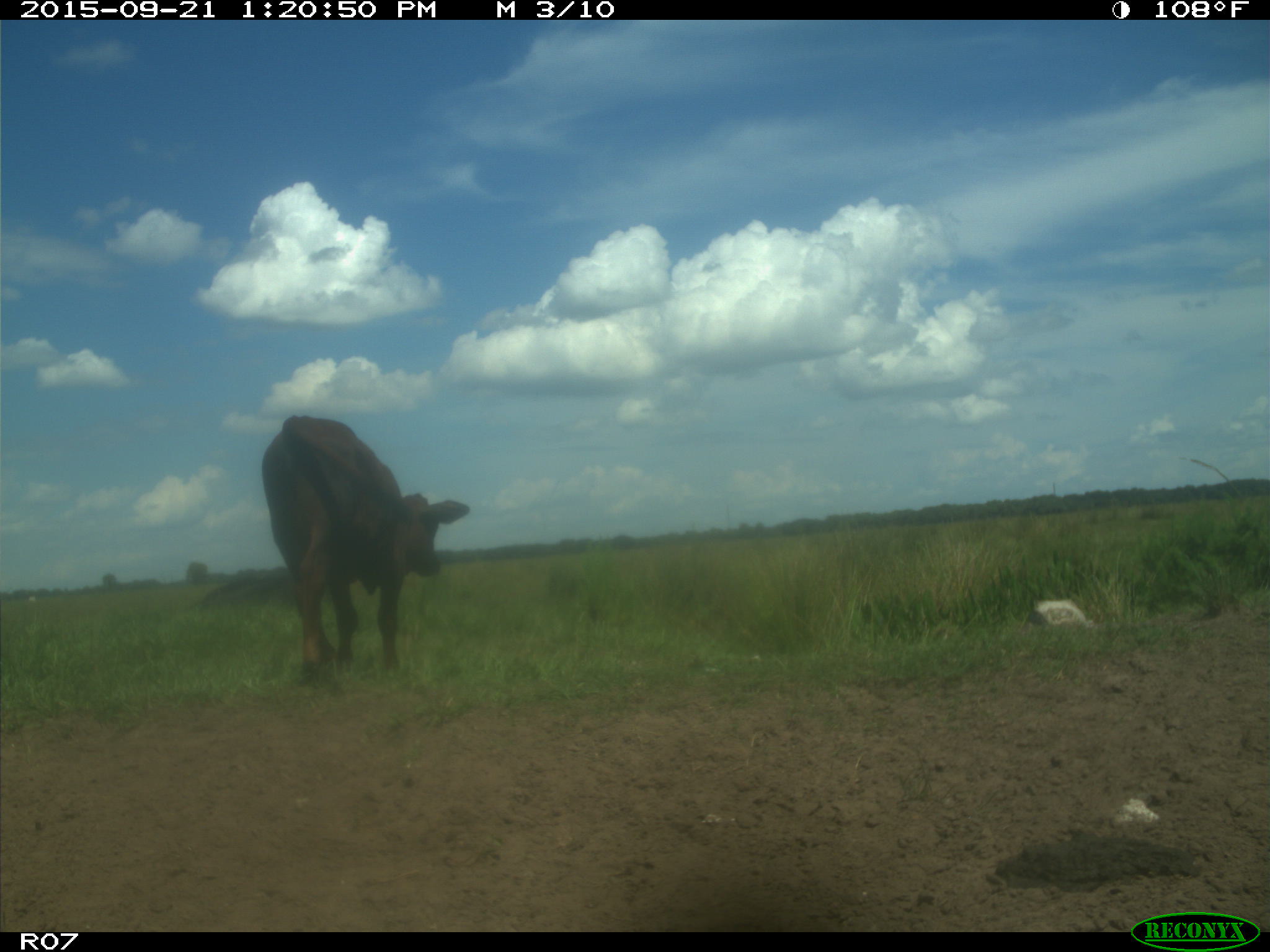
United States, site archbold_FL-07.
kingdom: Animalia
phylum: Chordata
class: Mammalia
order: Artiodactyla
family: Bovidae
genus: Bos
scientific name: Bos taurus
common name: domestic cow